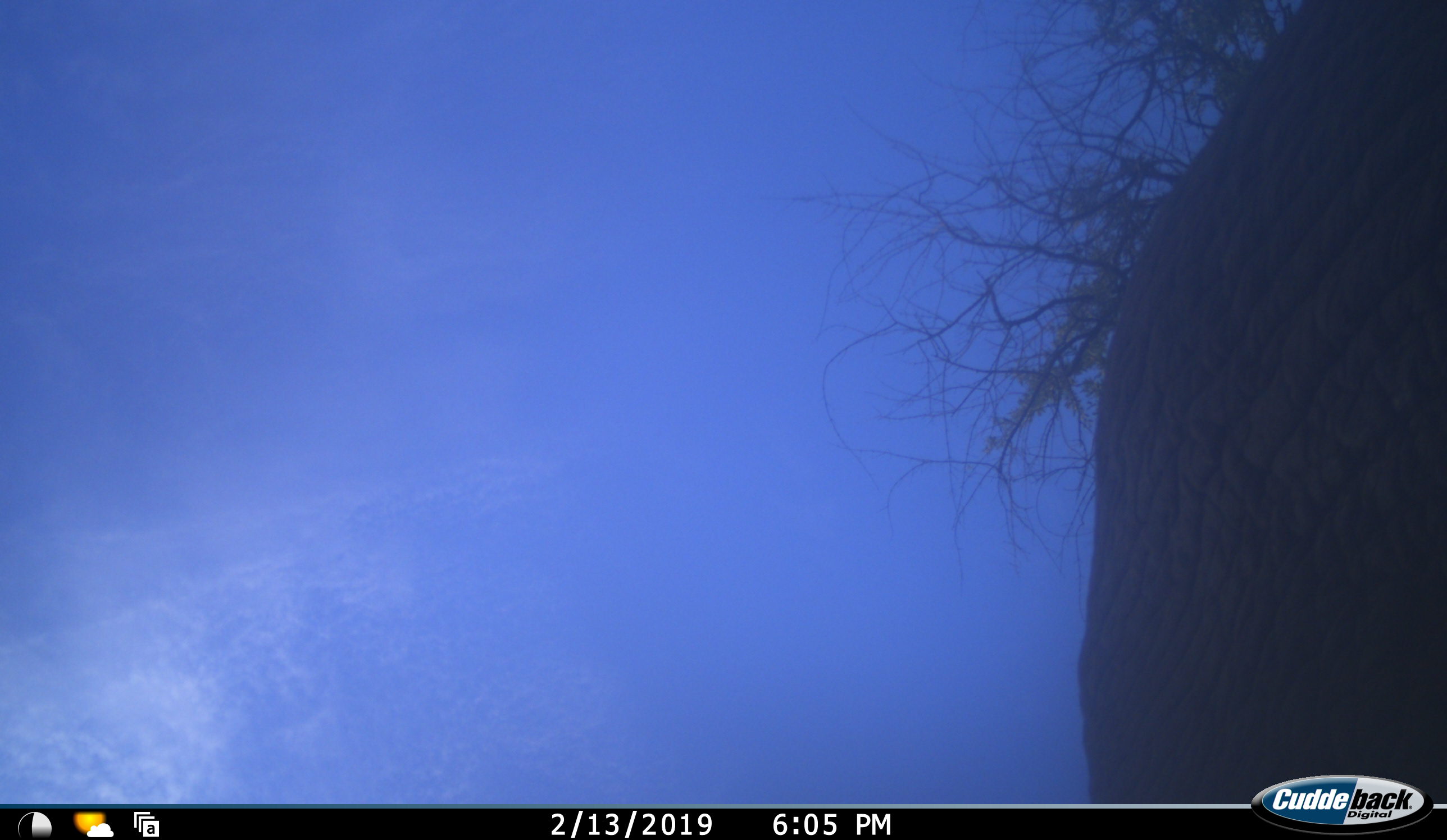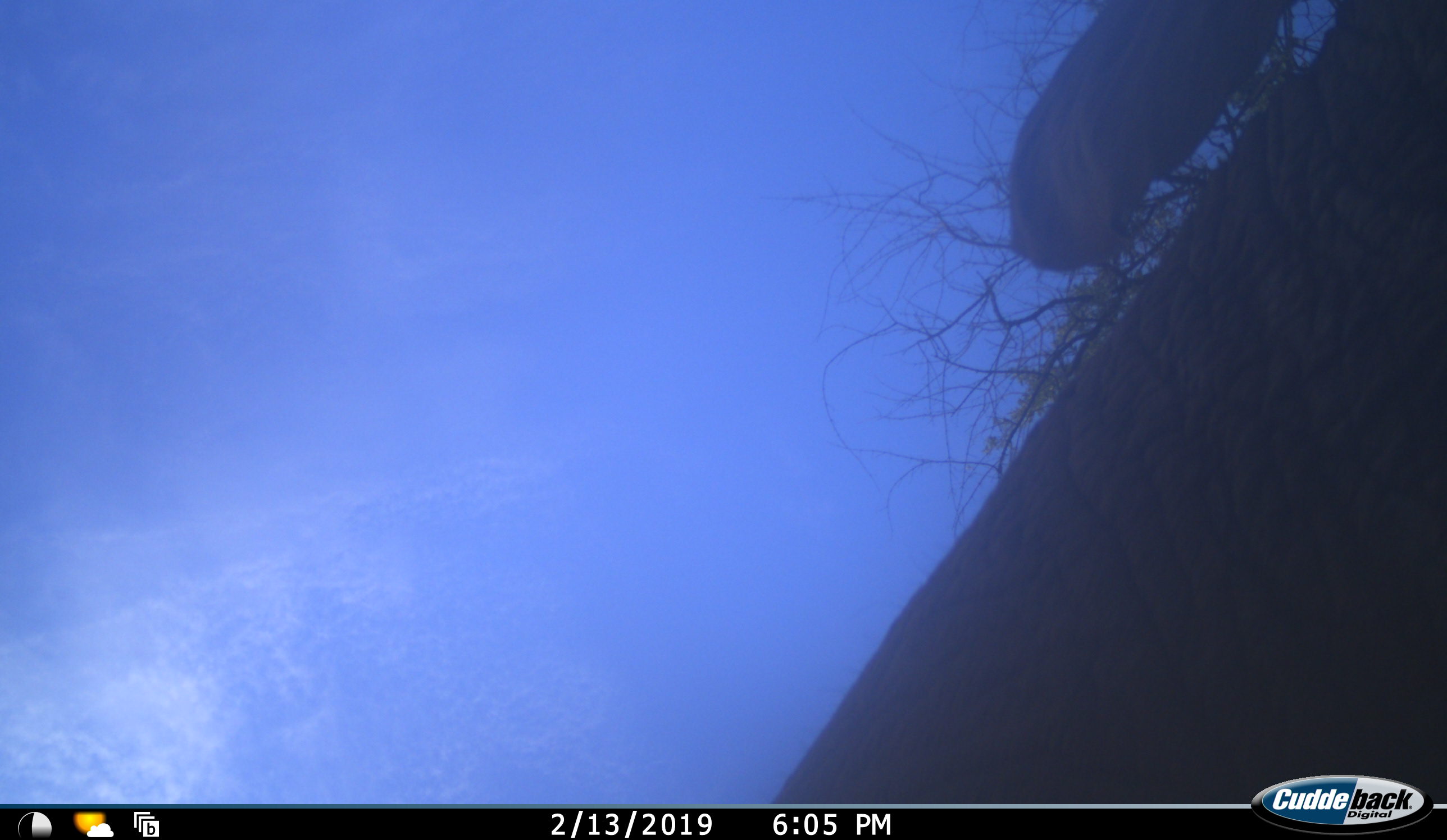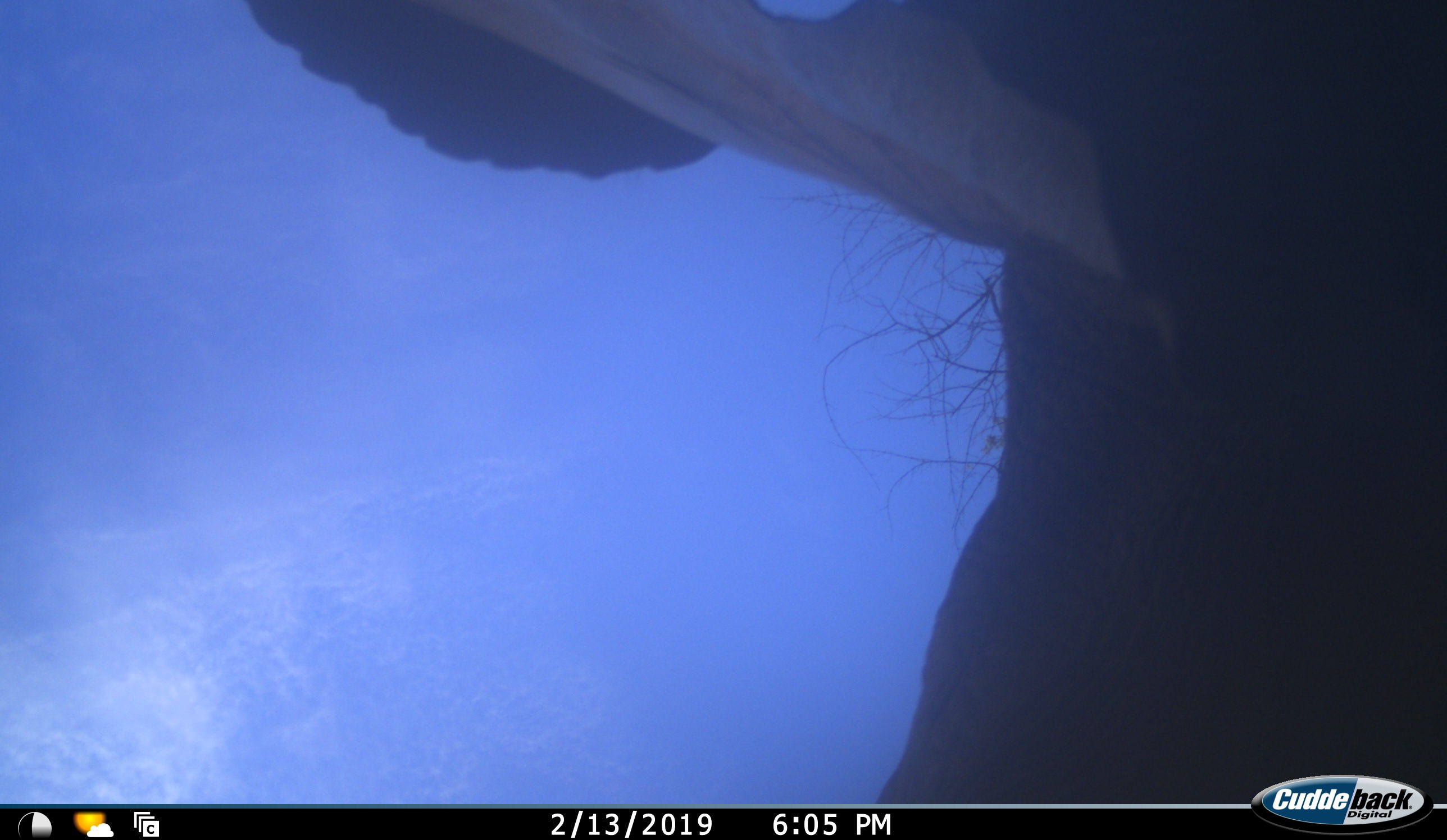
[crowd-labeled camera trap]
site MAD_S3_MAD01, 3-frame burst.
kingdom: Animalia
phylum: Chordata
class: Mammalia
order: Proboscidea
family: Elephantidae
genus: Loxodonta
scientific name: Loxodonta africana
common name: african bush elephant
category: elephant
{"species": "elephant (african bush elephant) (Loxodonta africana)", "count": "1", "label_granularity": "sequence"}